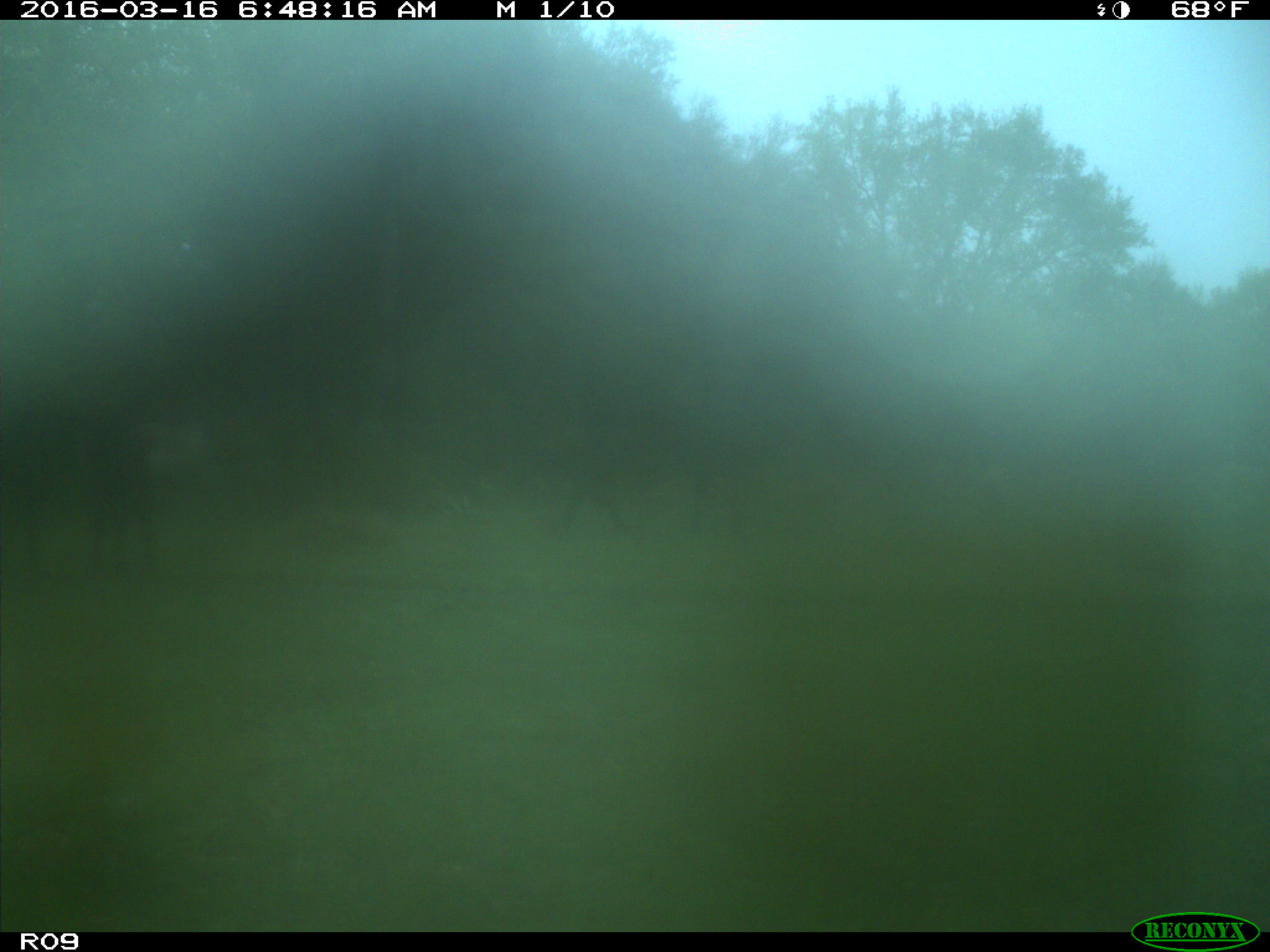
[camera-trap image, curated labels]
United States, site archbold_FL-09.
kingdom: Animalia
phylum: Chordata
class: Mammalia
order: Artiodactyla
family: Bovidae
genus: Bos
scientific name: Bos taurus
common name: domestic cow